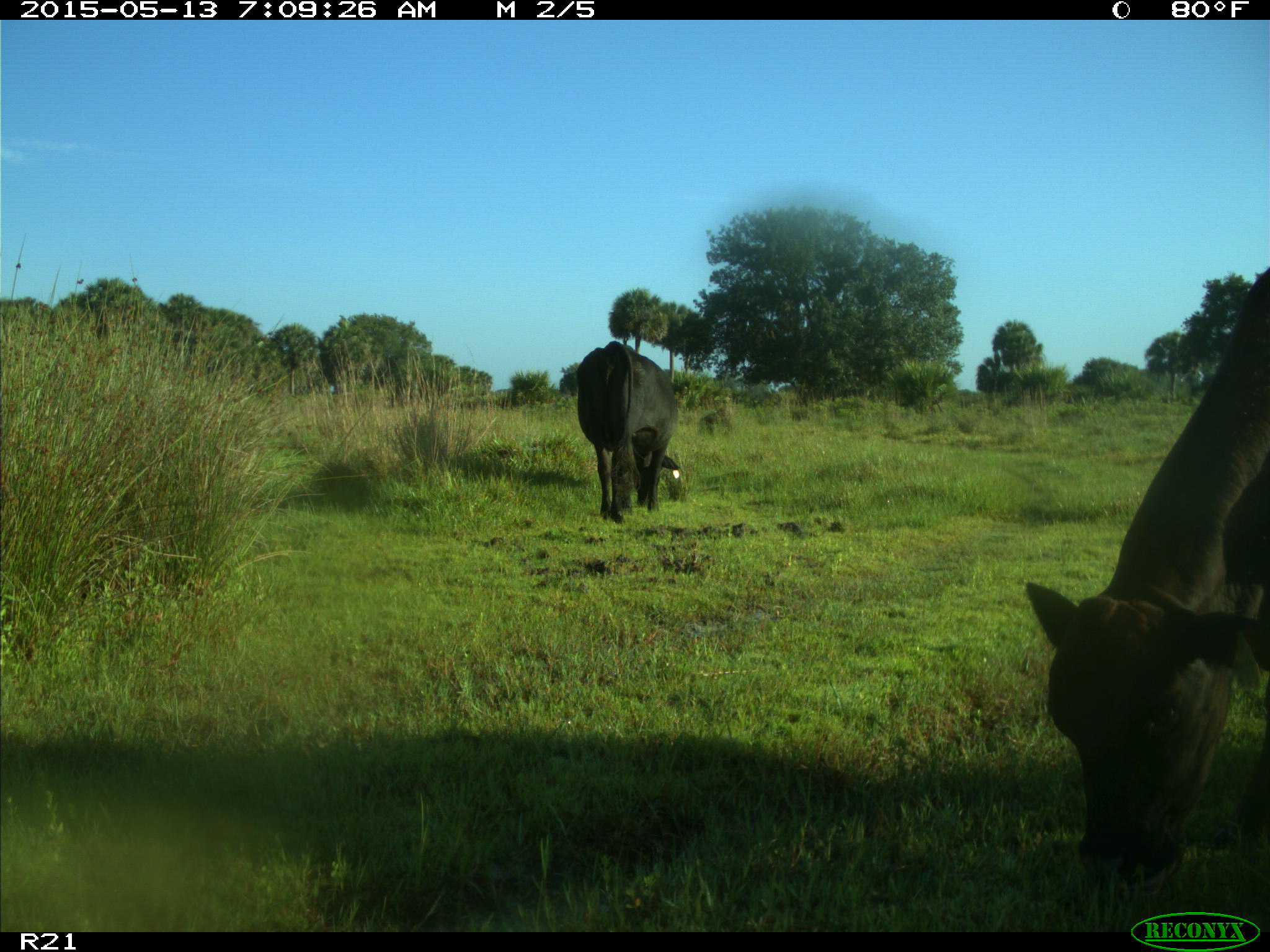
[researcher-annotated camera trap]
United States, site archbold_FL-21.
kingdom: Animalia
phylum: Chordata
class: Mammalia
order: Artiodactyla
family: Bovidae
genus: Bos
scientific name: Bos taurus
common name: domestic cow